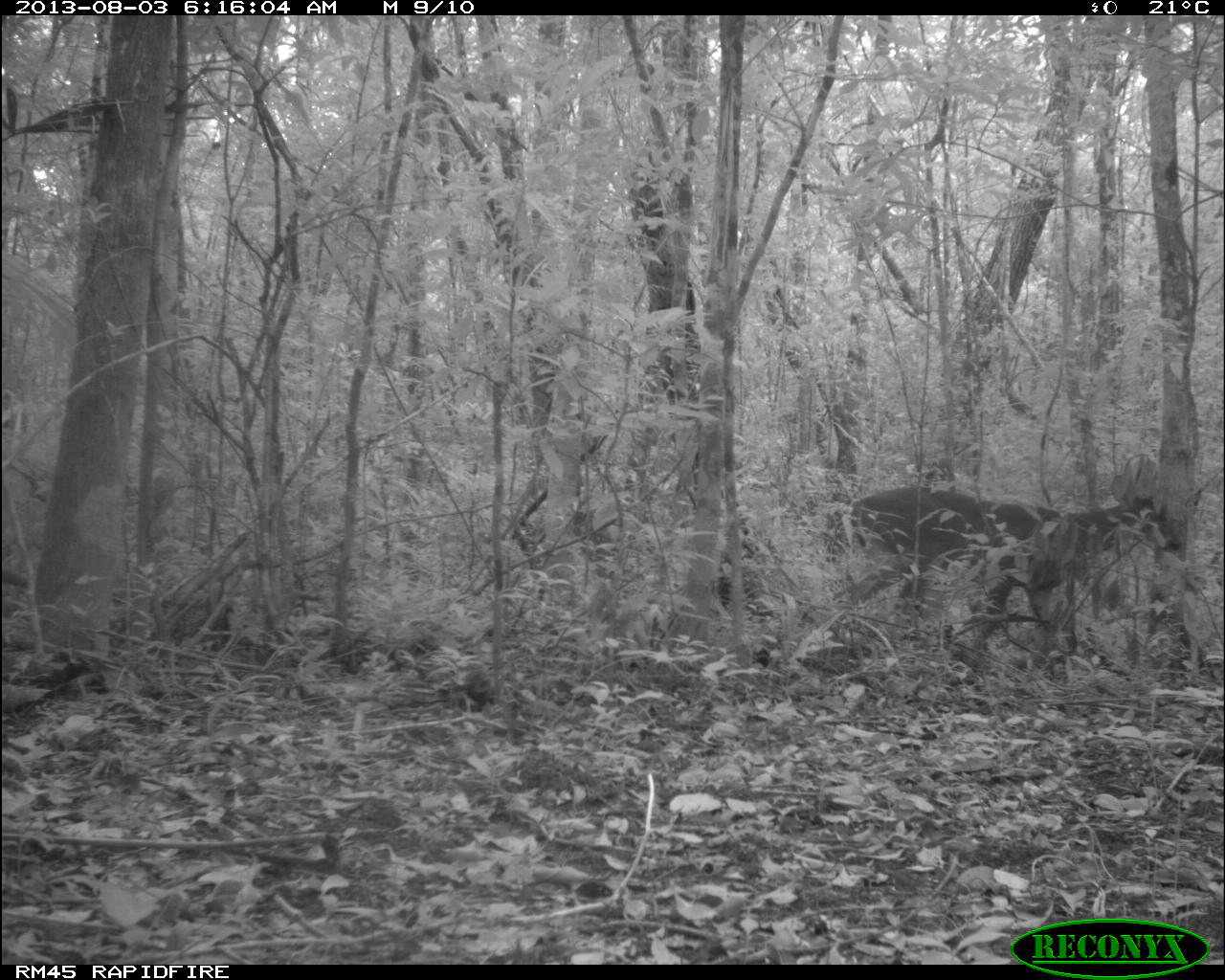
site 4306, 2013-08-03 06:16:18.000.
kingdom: Animalia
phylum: Chordata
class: Mammalia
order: Artiodactyla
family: Cervidae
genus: Odocoileus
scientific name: Odocoileus virginianus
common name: white-tailed deer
Odocoileus virginianus (white-tailed deer), count 1, sex male.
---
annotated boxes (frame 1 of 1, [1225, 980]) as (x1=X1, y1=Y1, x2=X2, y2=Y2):
odocoileus virginianus: (x1=831, y1=473, x2=1180, y2=684)